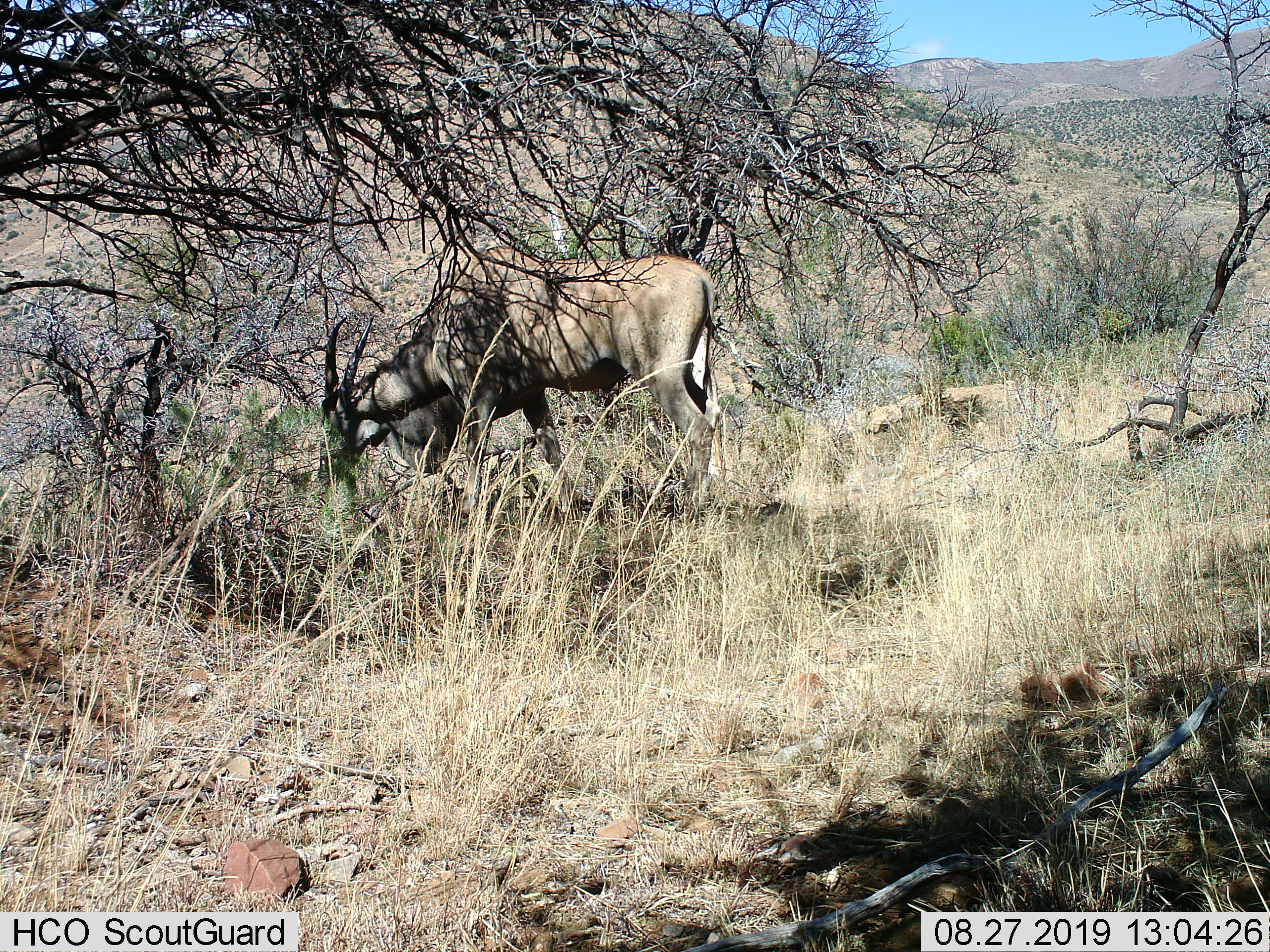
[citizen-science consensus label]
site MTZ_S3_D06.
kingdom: Animalia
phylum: Chordata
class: Mammalia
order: Artiodactyla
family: Bovidae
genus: Tragelaphus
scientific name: Tragelaphus oryx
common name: eland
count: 1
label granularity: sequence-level